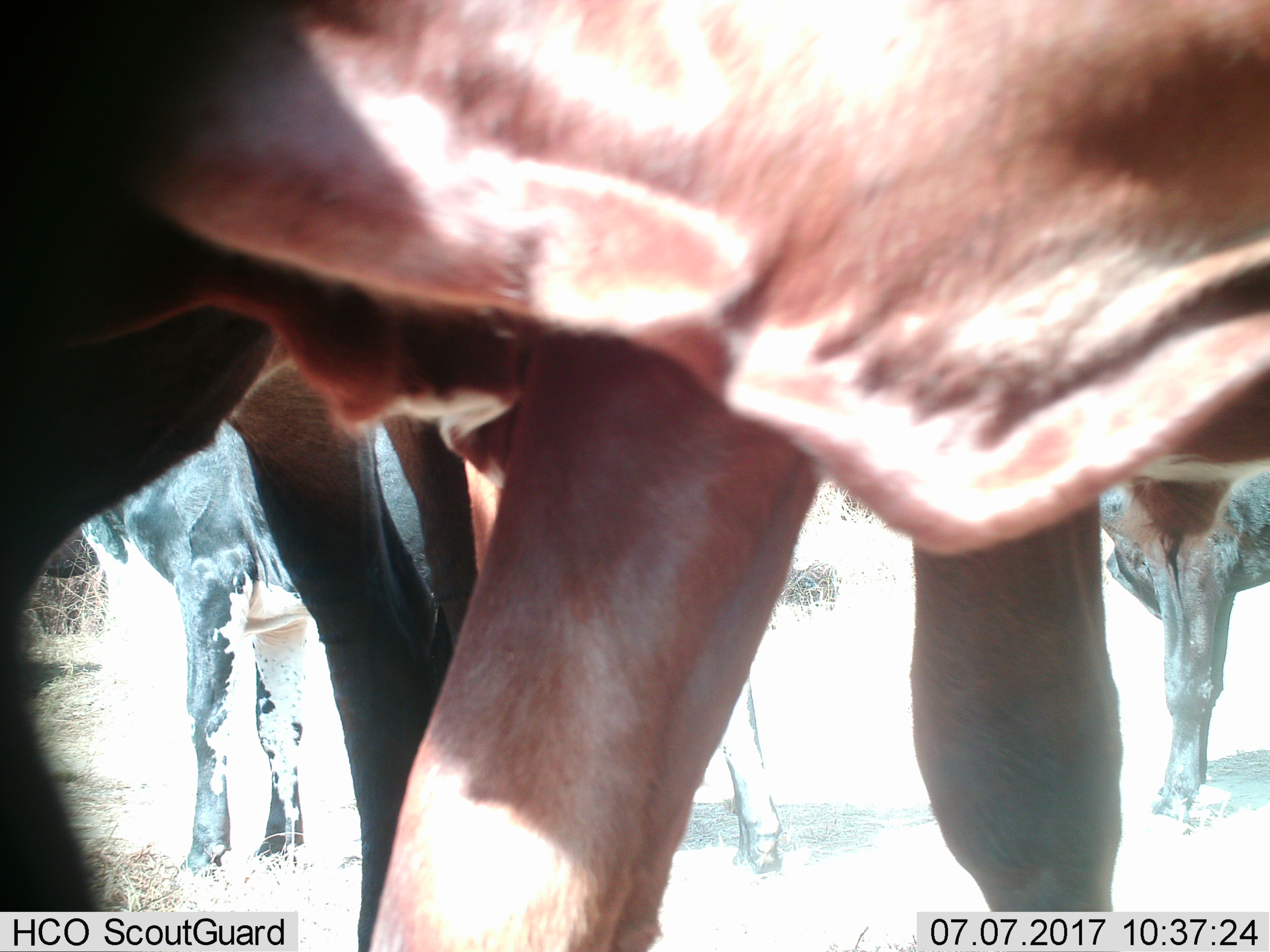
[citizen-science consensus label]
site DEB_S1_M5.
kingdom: Animalia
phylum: Chordata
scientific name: Vertebrata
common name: domestic animal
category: domesticanimal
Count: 5.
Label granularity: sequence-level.